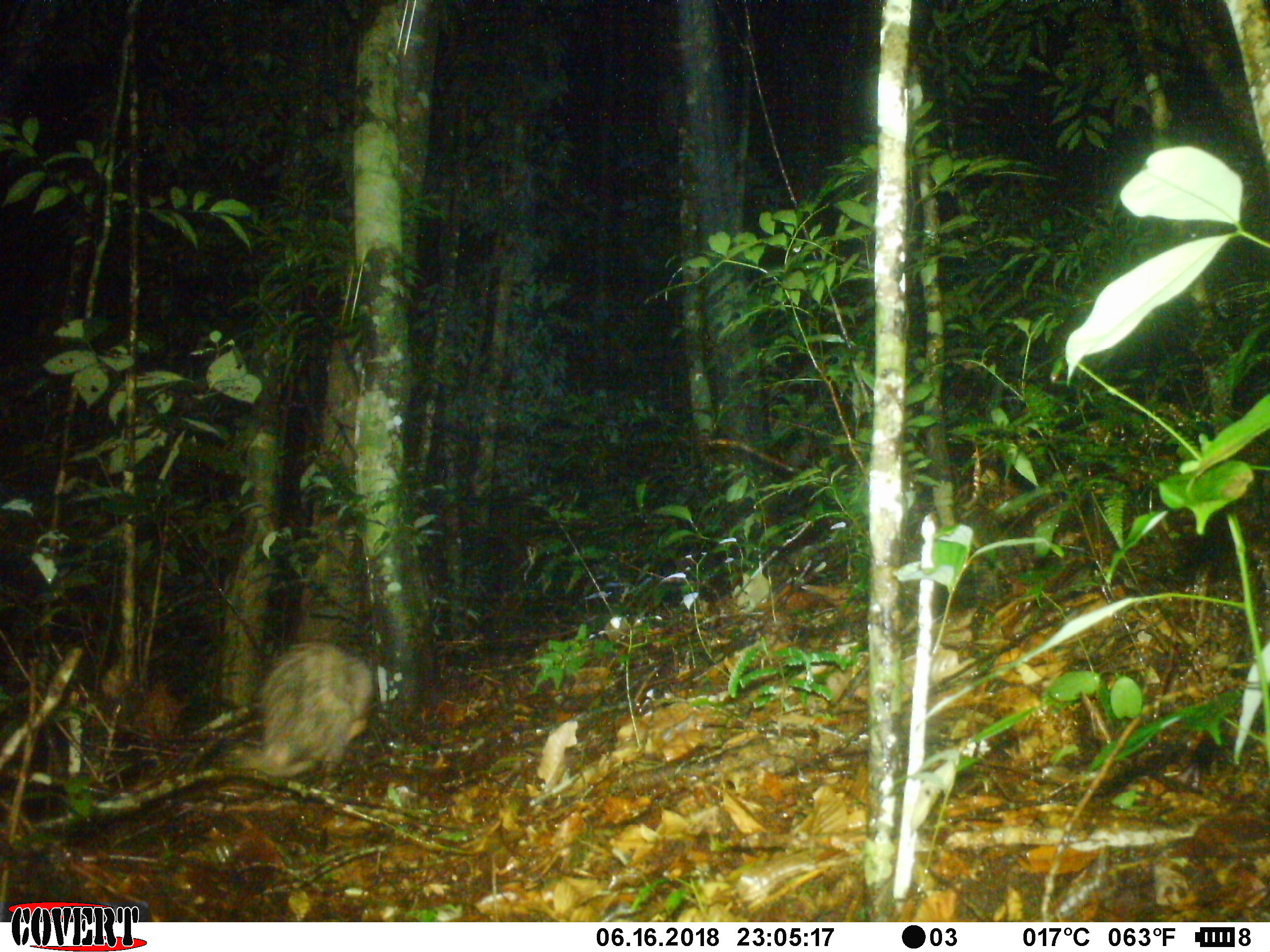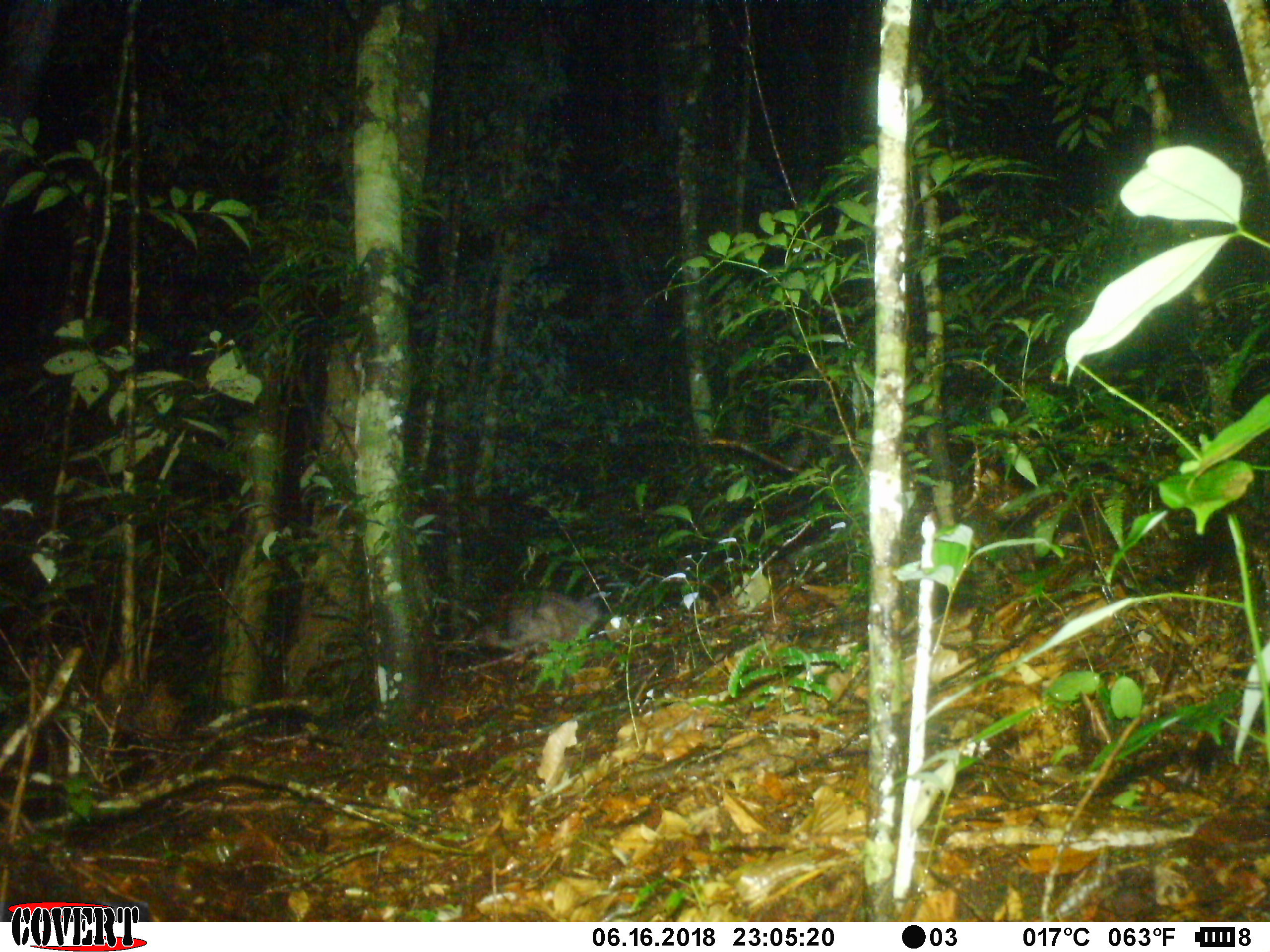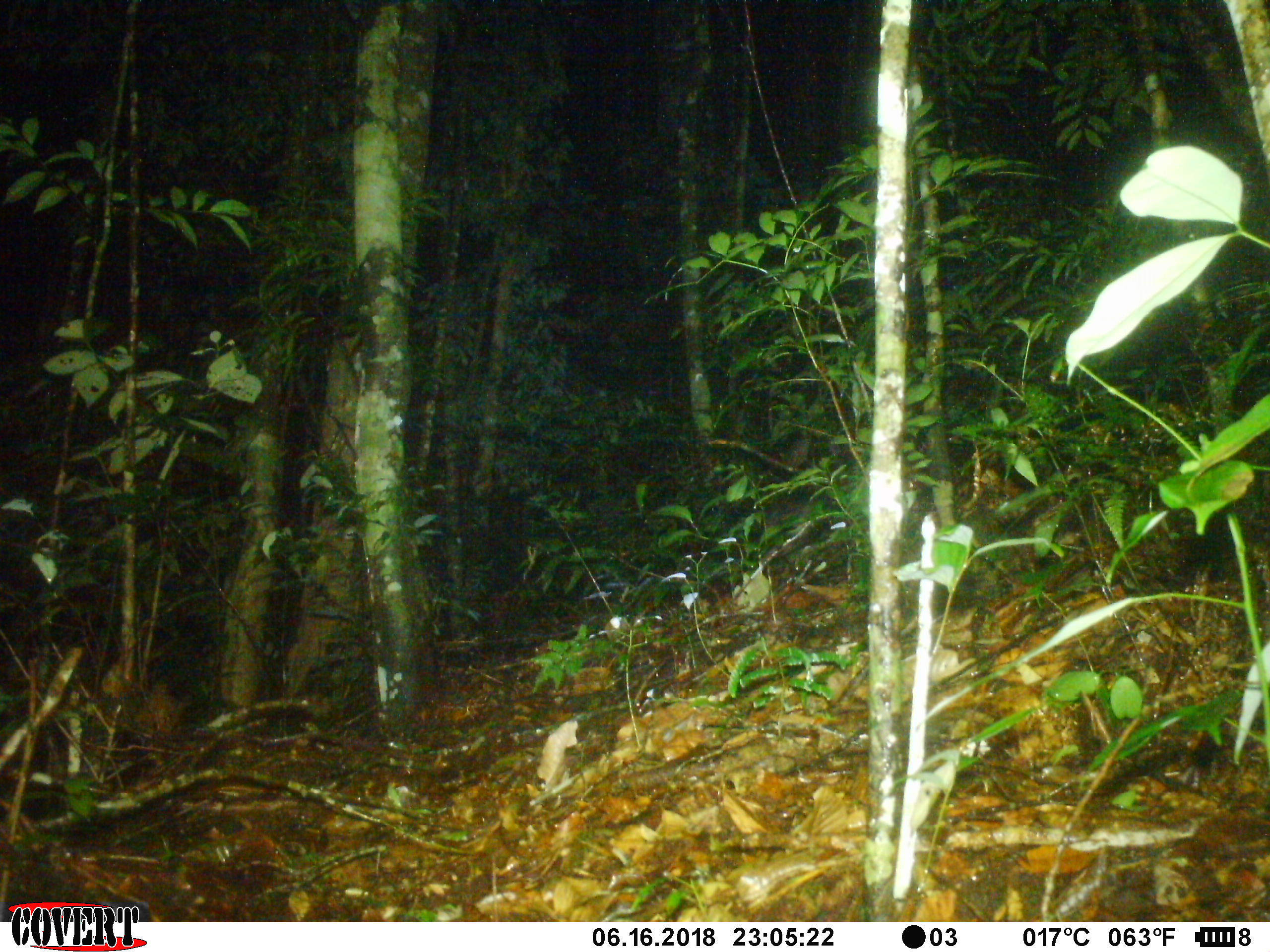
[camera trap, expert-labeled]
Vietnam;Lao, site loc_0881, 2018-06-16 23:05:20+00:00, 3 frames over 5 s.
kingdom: Animalia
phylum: Chordata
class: Mammalia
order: Rodentia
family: Hystricidae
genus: Atherurus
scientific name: Atherurus macrourus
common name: asiatic brush-tailed porcupine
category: asiatic brush tailed porcupine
Asiatic brush tailed porcupine (asiatic brush-tailed porcupine) (Atherurus macrourus). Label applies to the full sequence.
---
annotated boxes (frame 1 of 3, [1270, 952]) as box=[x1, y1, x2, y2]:
asiatic brush tailed porcupine: box=[224, 641, 373, 777]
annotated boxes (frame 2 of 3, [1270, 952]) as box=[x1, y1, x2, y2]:
asiatic brush tailed porcupine: box=[475, 589, 600, 649]